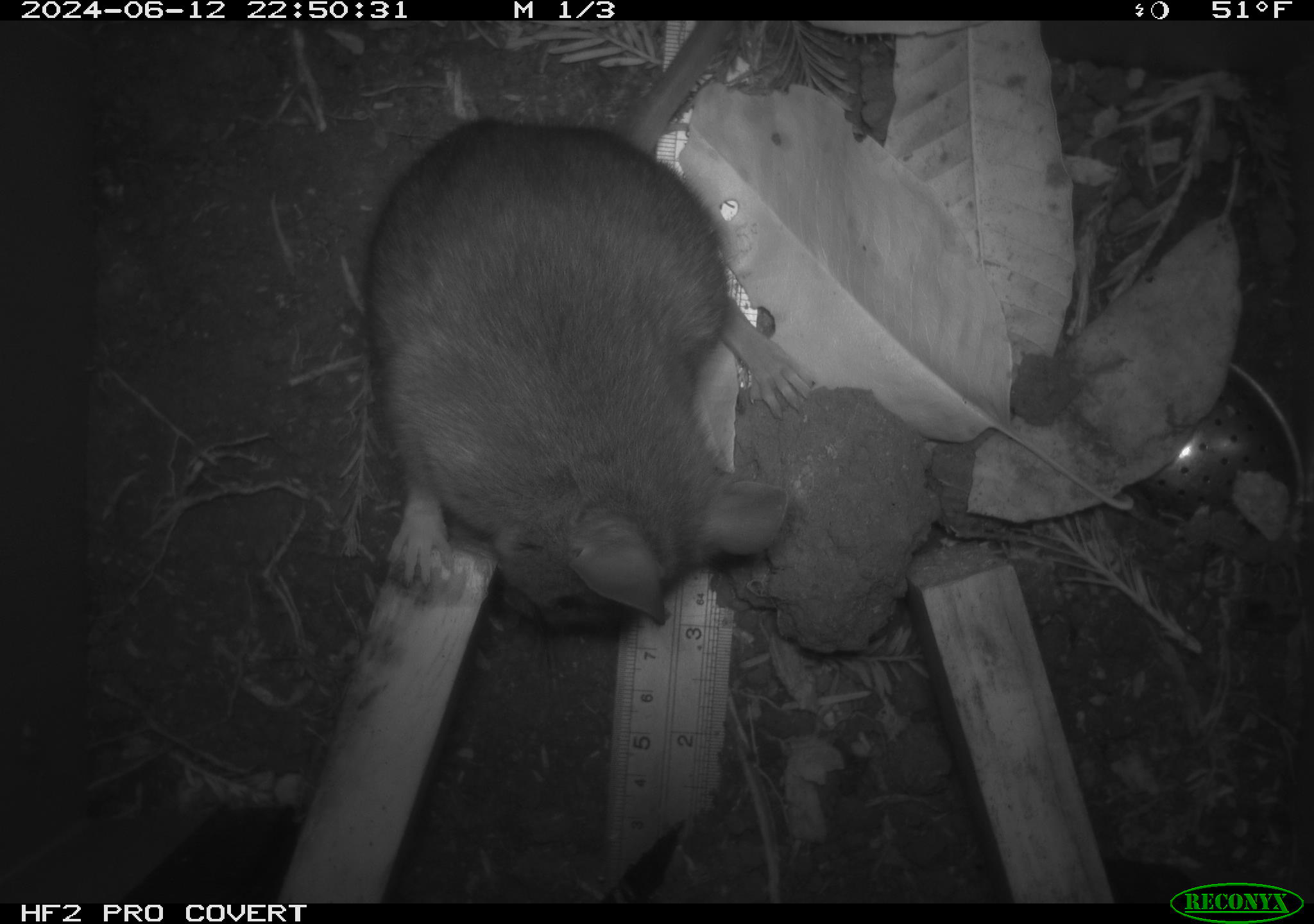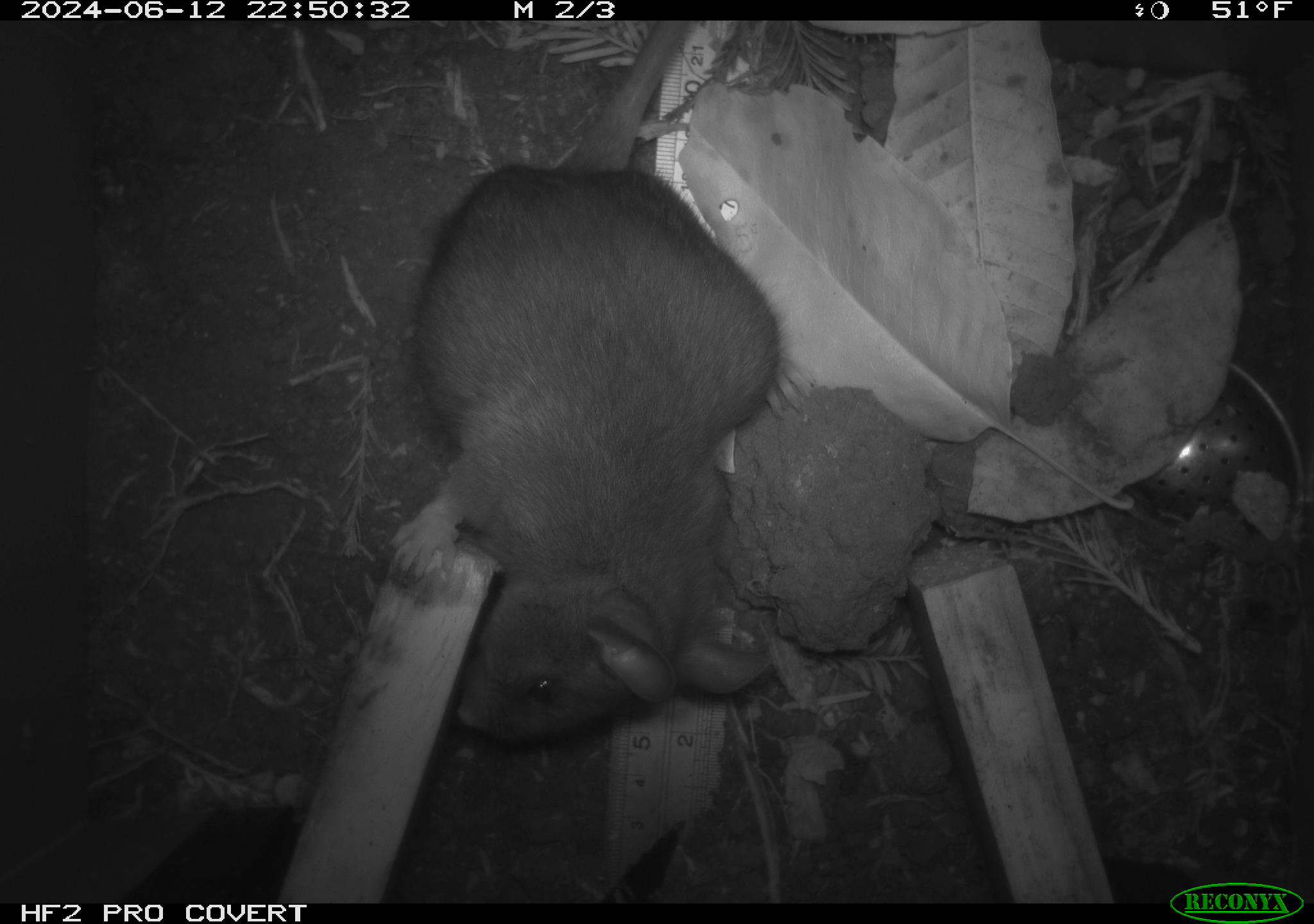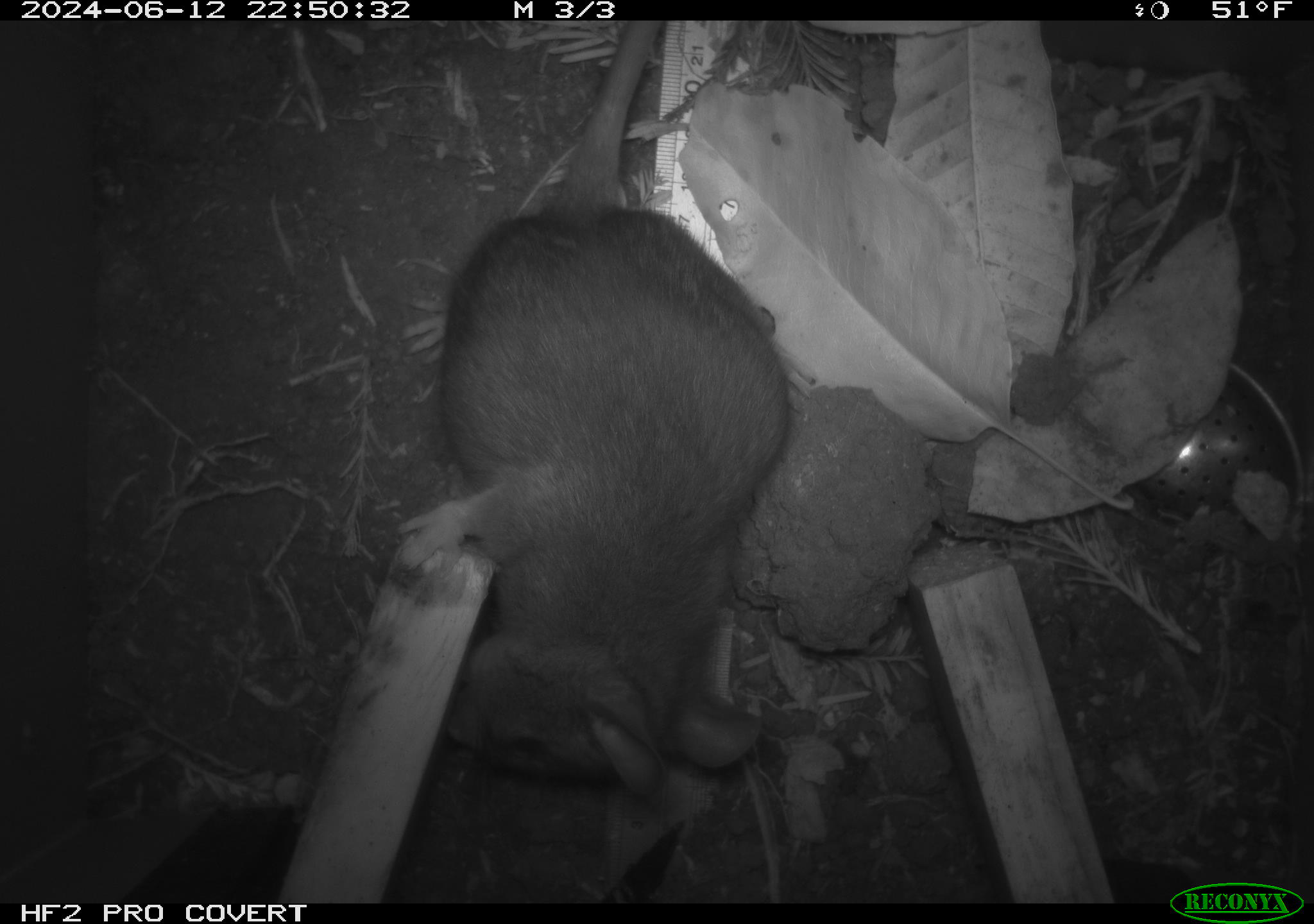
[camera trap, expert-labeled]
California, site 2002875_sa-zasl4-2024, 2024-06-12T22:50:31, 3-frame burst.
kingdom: Animalia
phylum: Chordata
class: Mammalia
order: Rodentia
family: Cricetidae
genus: Neotoma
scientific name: Neotoma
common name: pack rat or woodrat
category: neotoma species